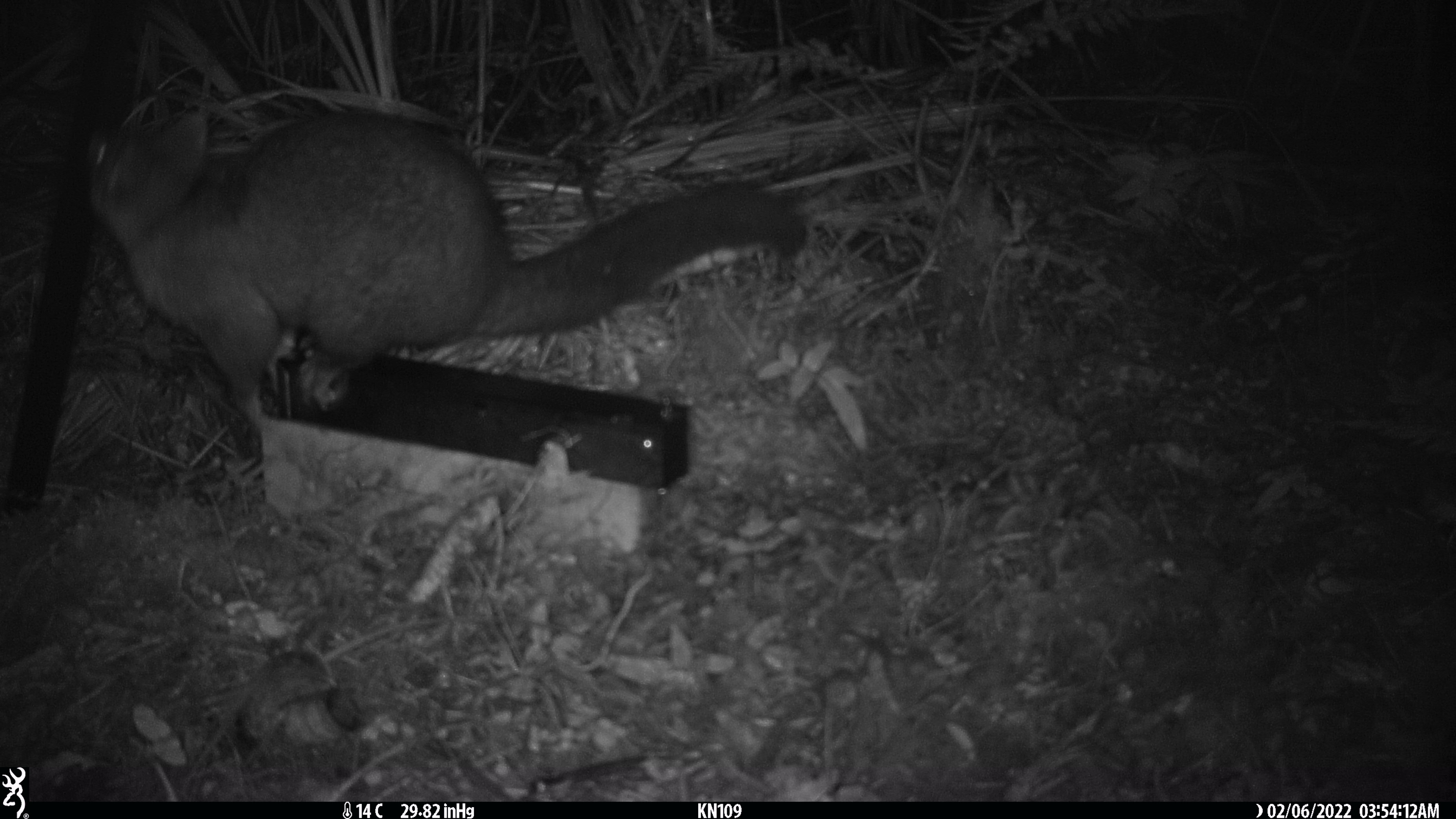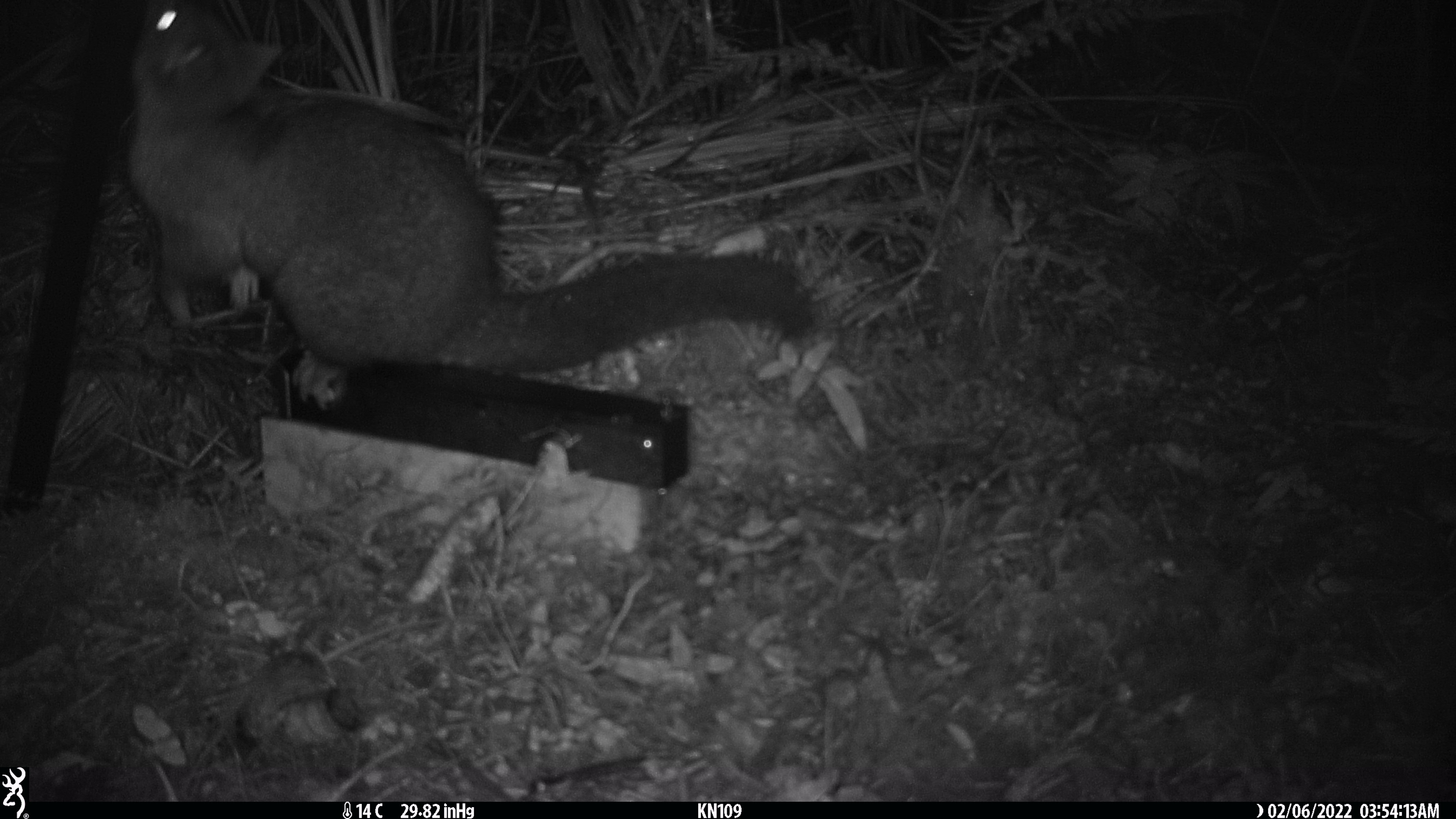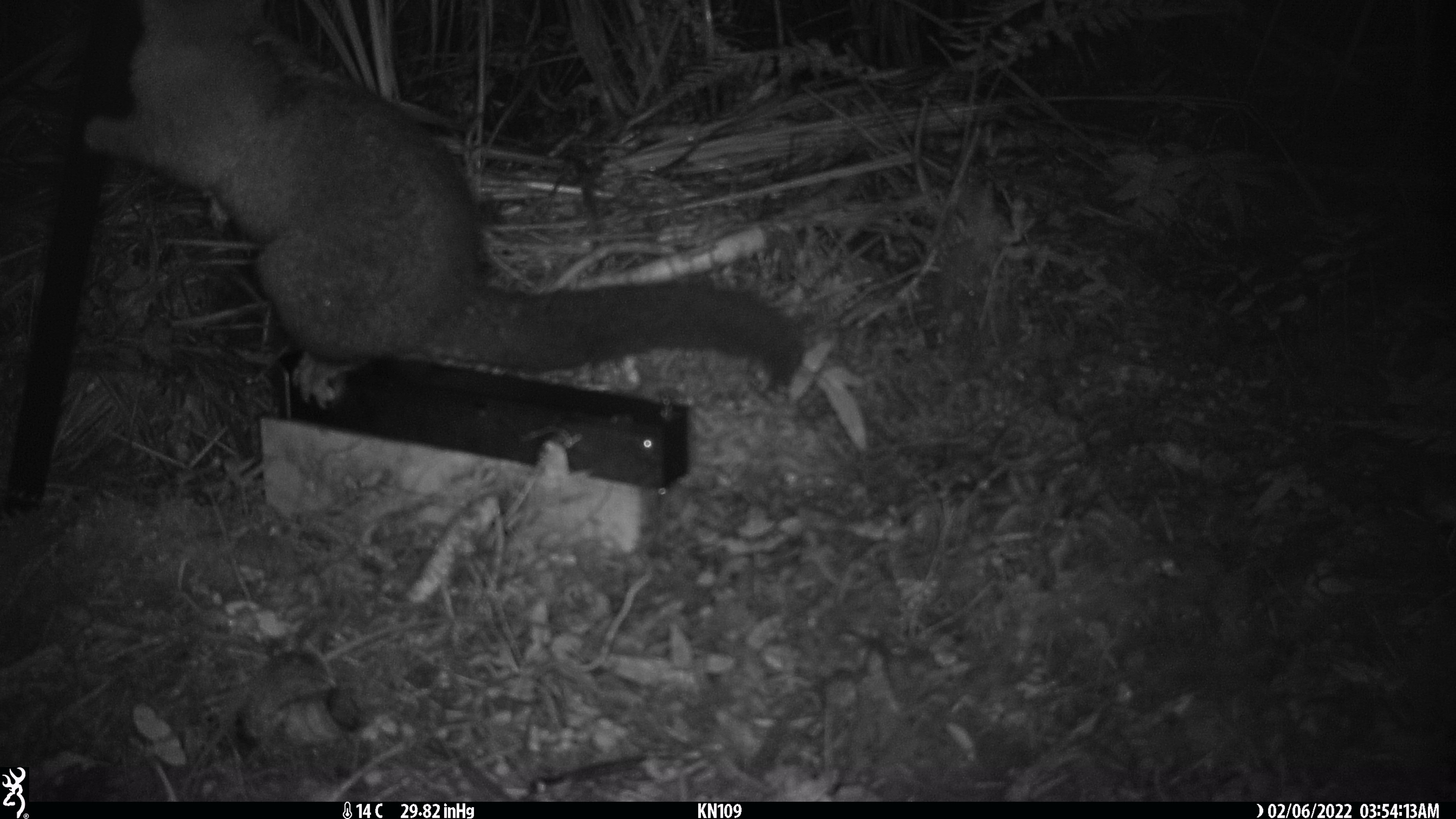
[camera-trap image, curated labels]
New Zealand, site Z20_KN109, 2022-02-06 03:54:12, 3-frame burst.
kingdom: Animalia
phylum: Chordata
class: Mammalia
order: Diprotodontia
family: Phalangeridae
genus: Trichosurus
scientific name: Trichosurus vulpecula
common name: common brushtail possum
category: possum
Possum (common brushtail possum) (Trichosurus vulpecula).